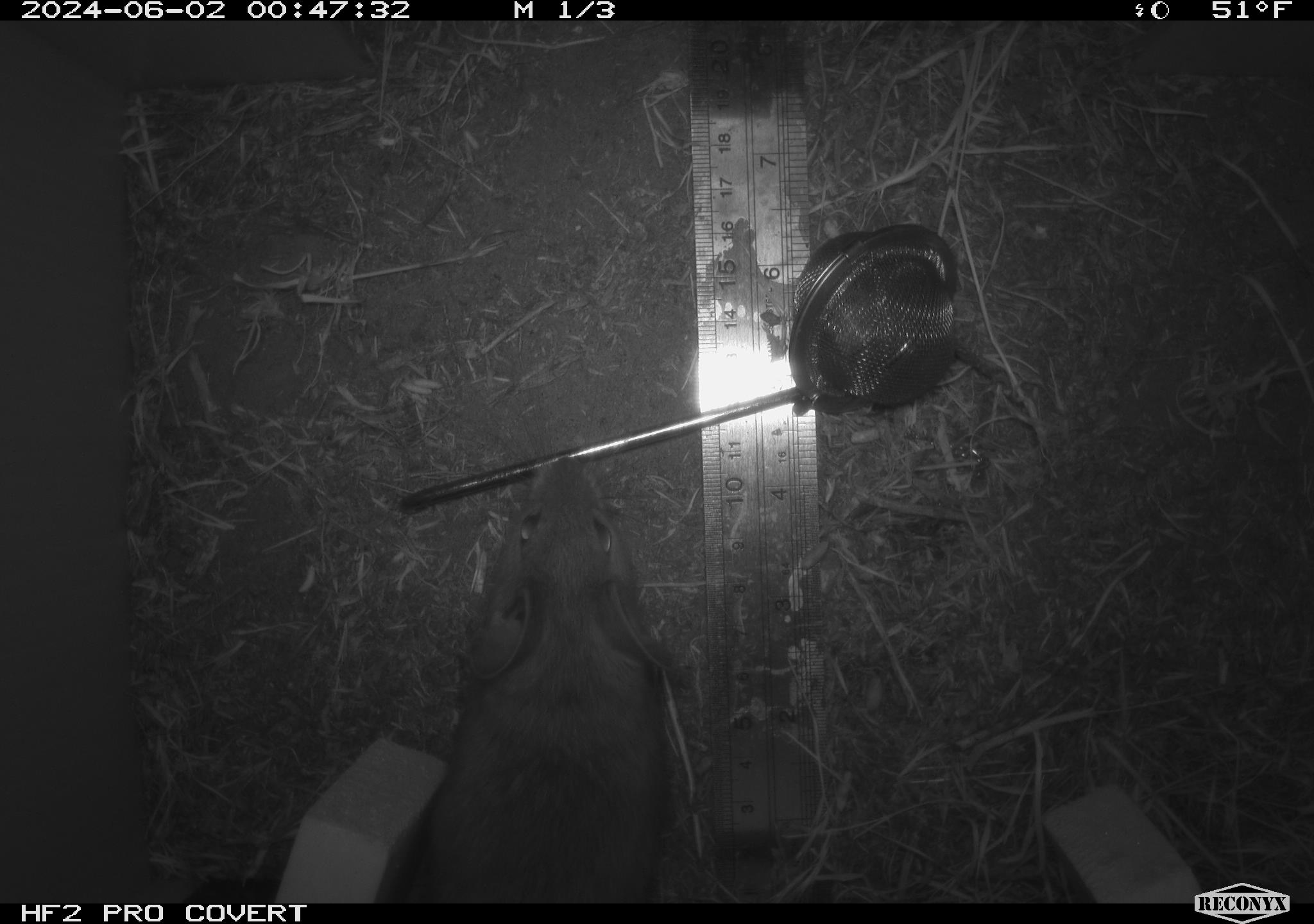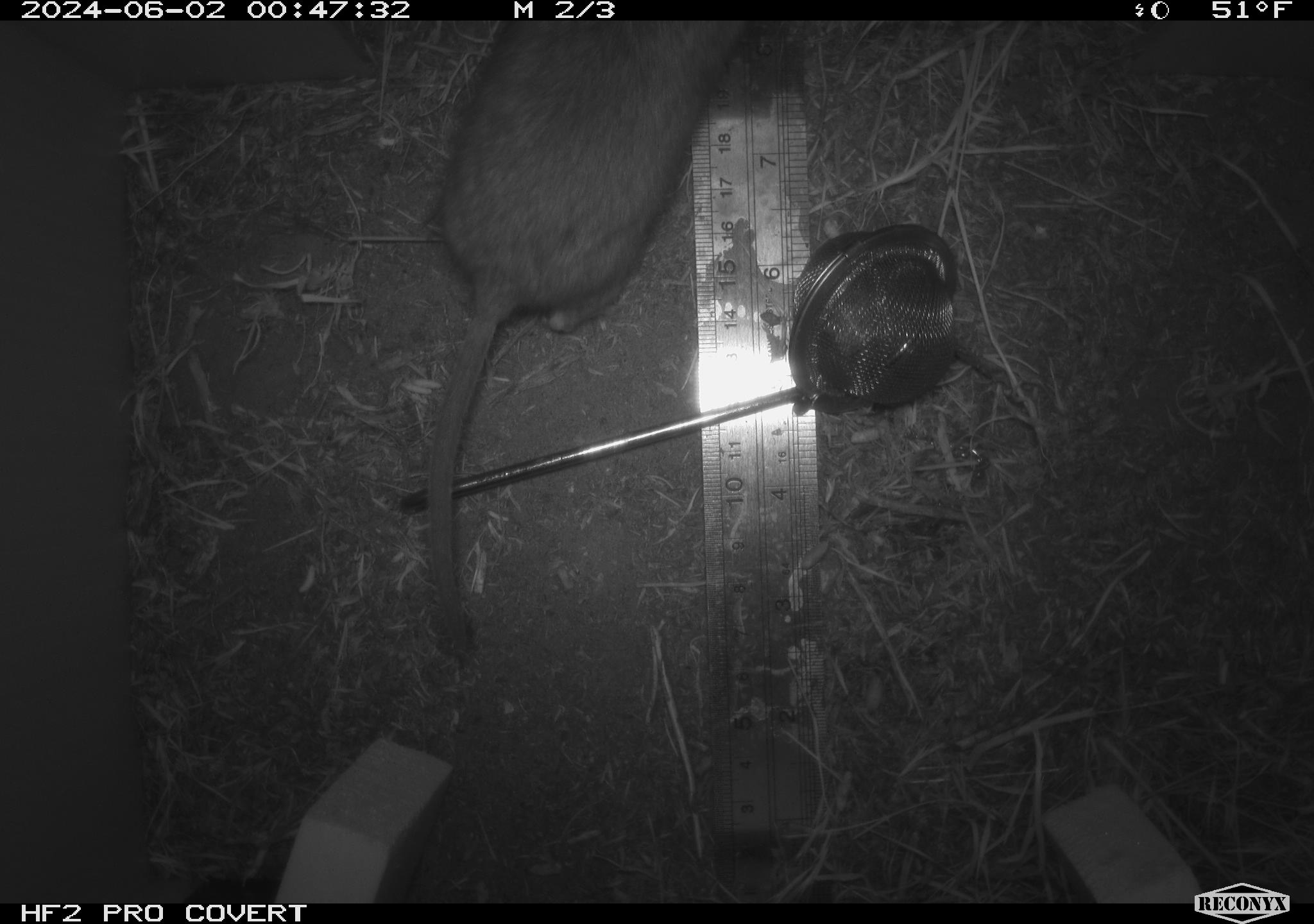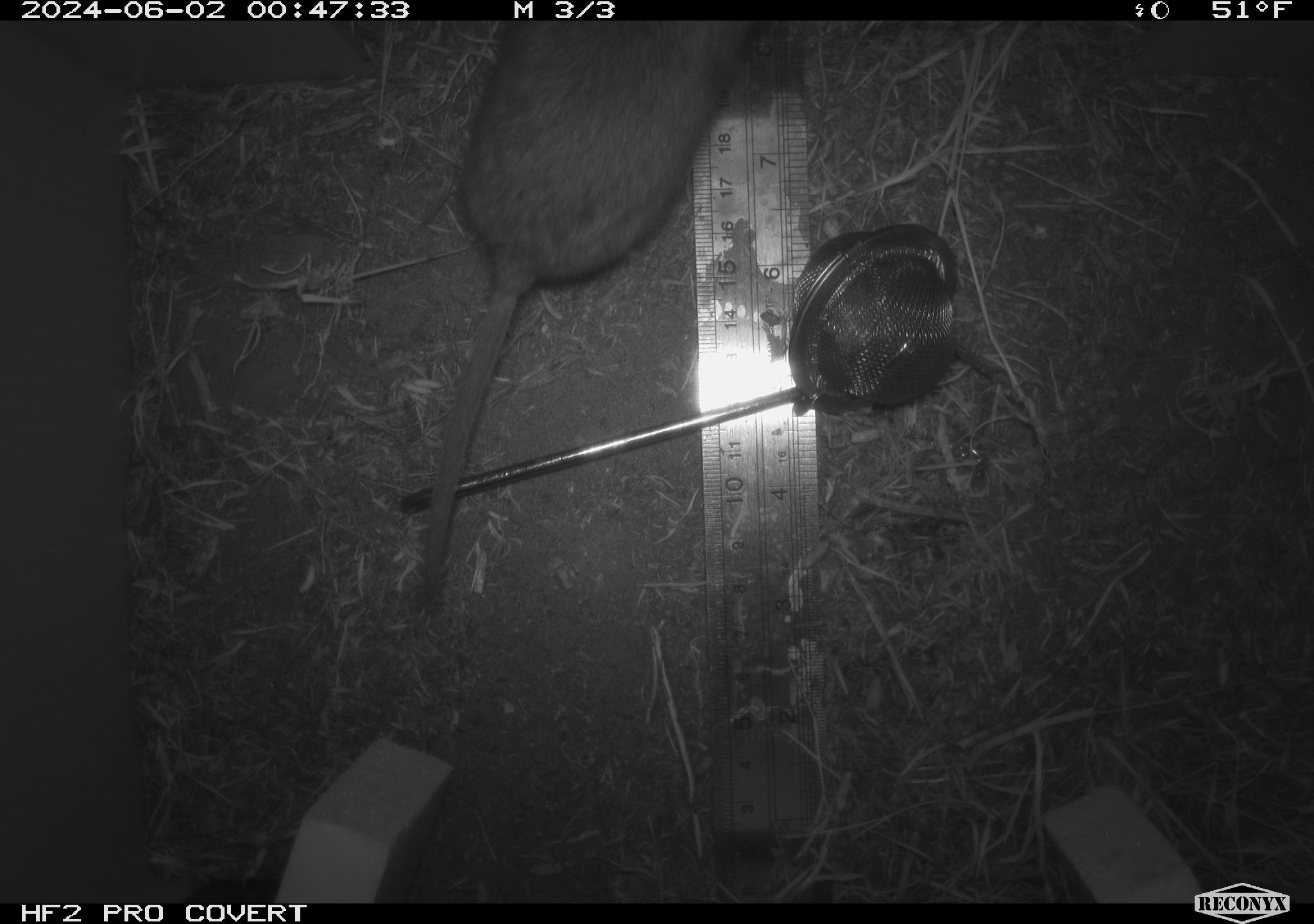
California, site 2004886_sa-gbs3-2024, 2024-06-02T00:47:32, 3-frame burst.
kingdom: Animalia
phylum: Chordata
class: Mammalia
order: Rodentia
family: Cricetidae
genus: Neotoma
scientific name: Neotoma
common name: pack rat or woodrat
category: neotoma species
Neotoma species (pack rat or woodrat) (Neotoma).